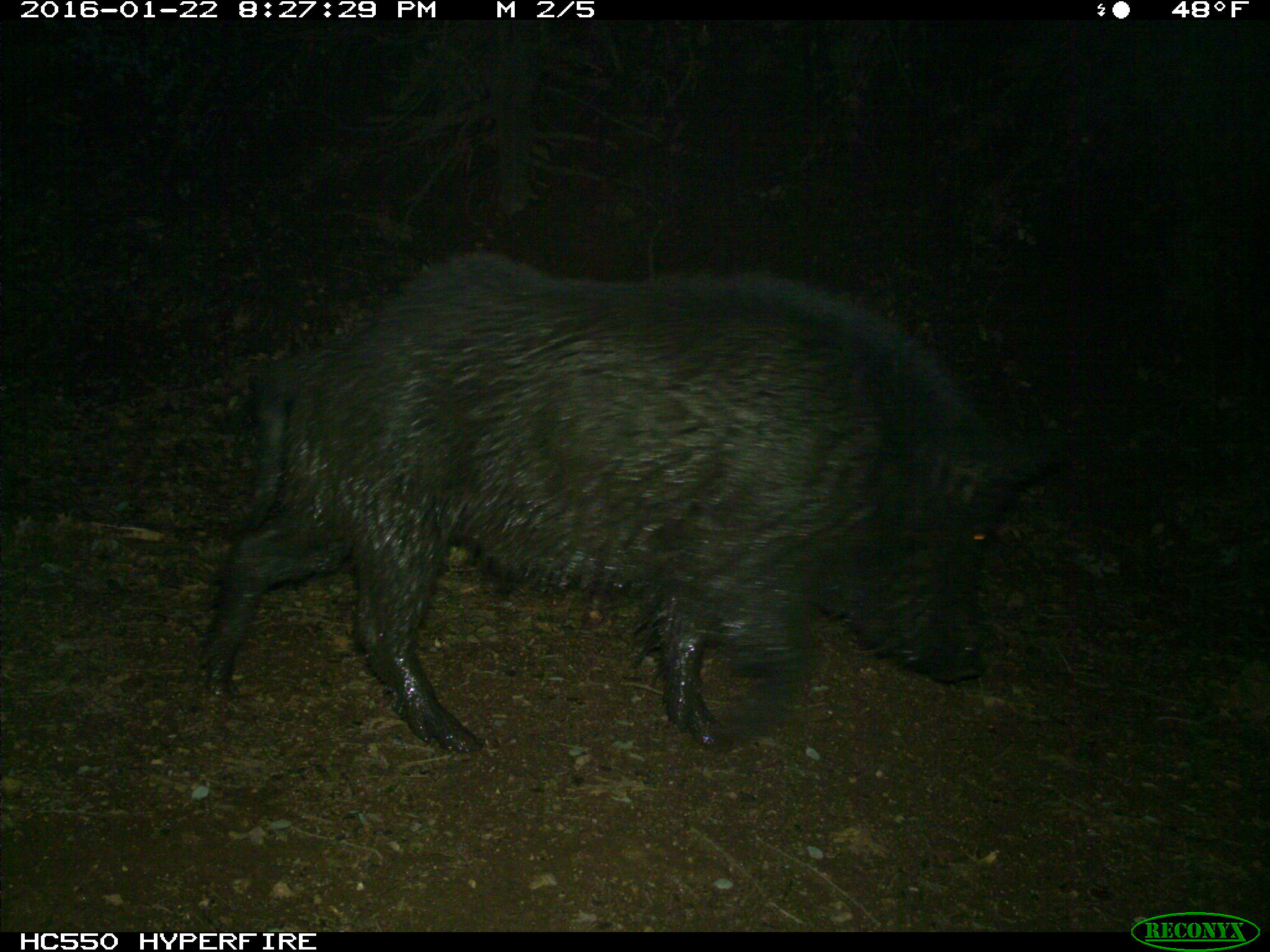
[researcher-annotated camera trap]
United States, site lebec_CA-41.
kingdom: Animalia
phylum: Chordata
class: Mammalia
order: Artiodactyla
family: Suidae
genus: Sus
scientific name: Sus scrofa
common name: wild boar